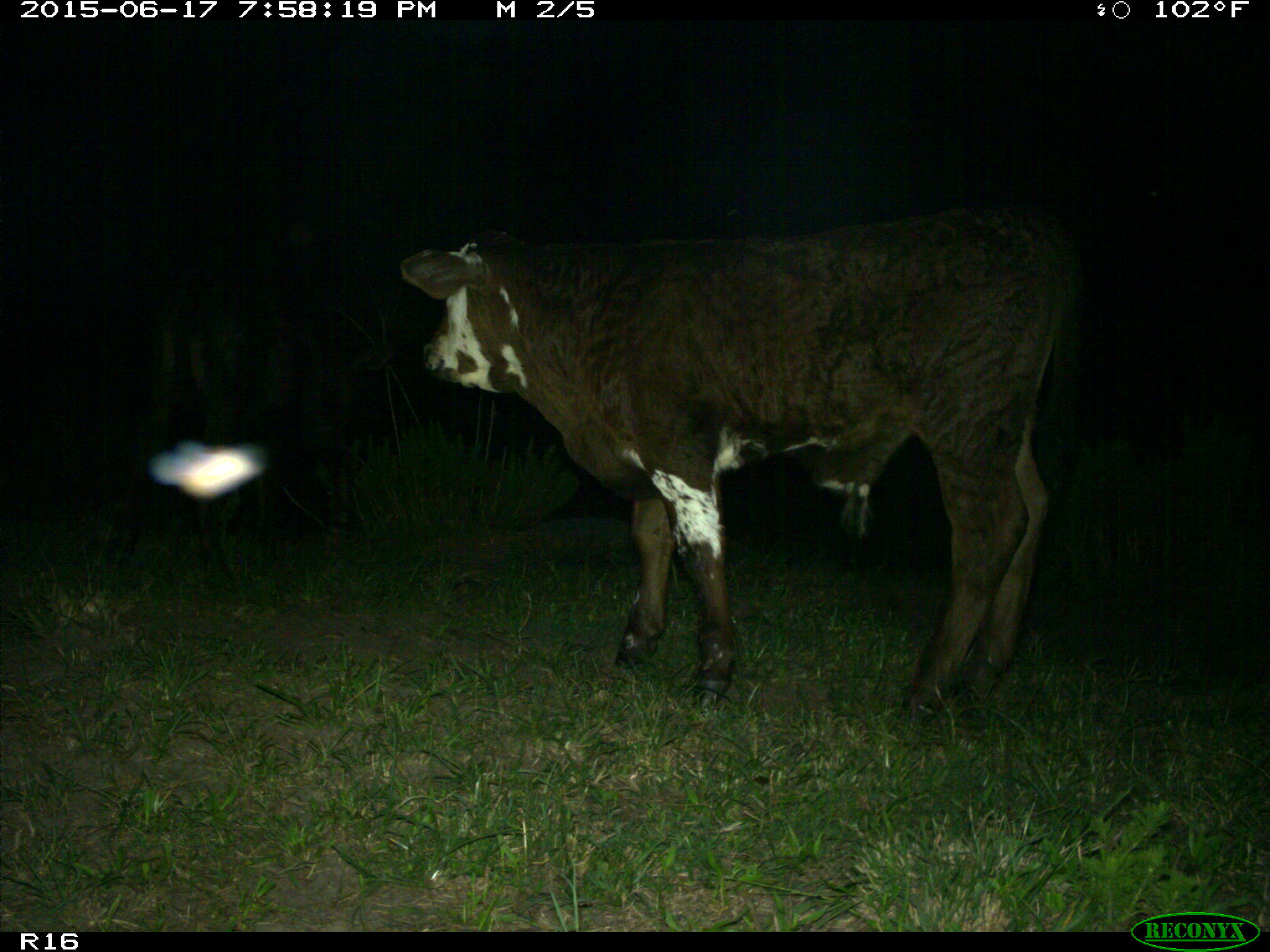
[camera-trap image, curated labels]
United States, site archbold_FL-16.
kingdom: Animalia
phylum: Chordata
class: Mammalia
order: Artiodactyla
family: Bovidae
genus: Bos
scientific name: Bos taurus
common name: domestic cow